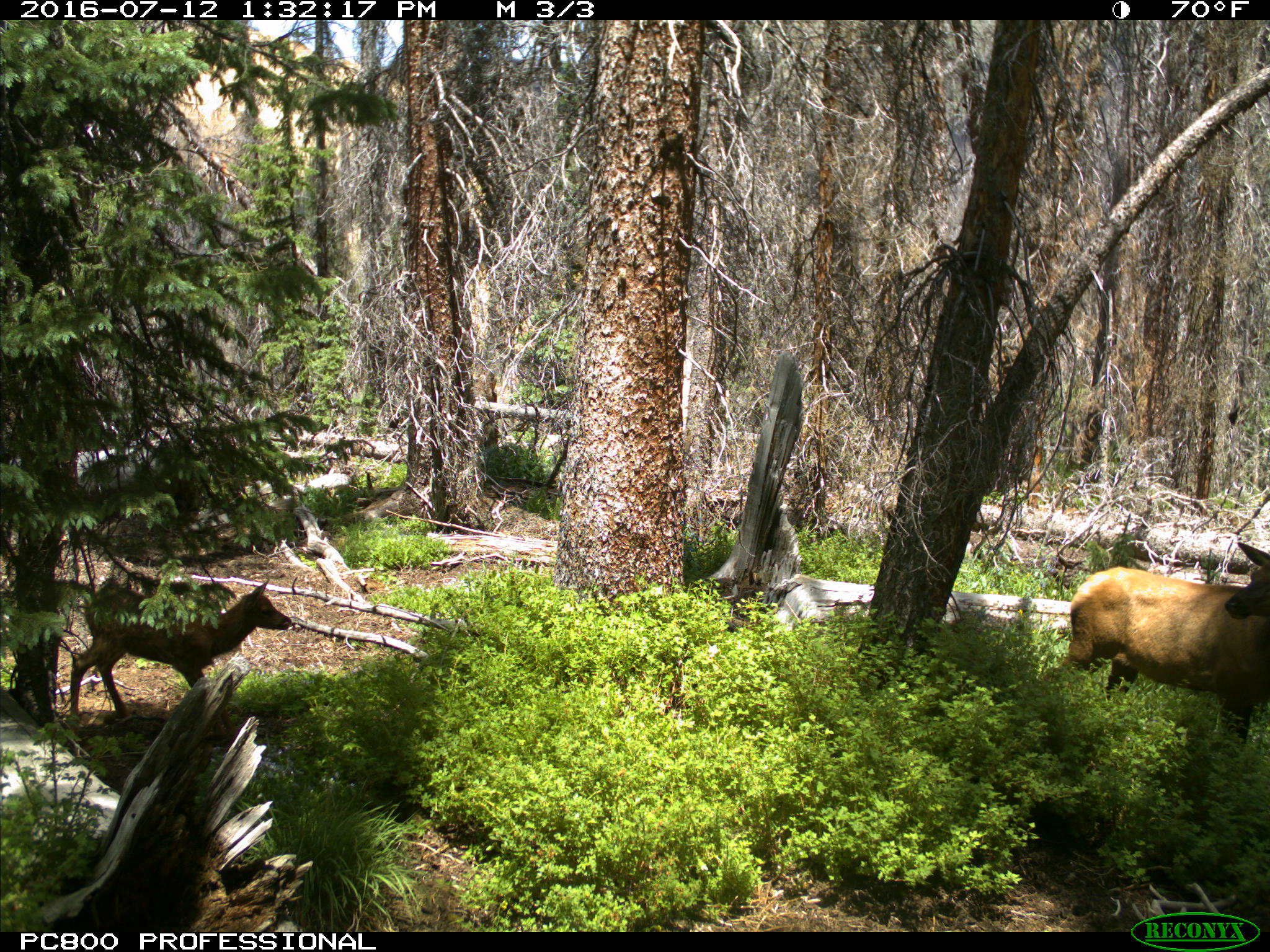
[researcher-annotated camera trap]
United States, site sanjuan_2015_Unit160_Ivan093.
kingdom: Animalia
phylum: Chordata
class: Mammalia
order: Artiodactyla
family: Cervidae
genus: Cervus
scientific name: Cervus elaphus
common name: red deer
Cervus elaphus (red deer).